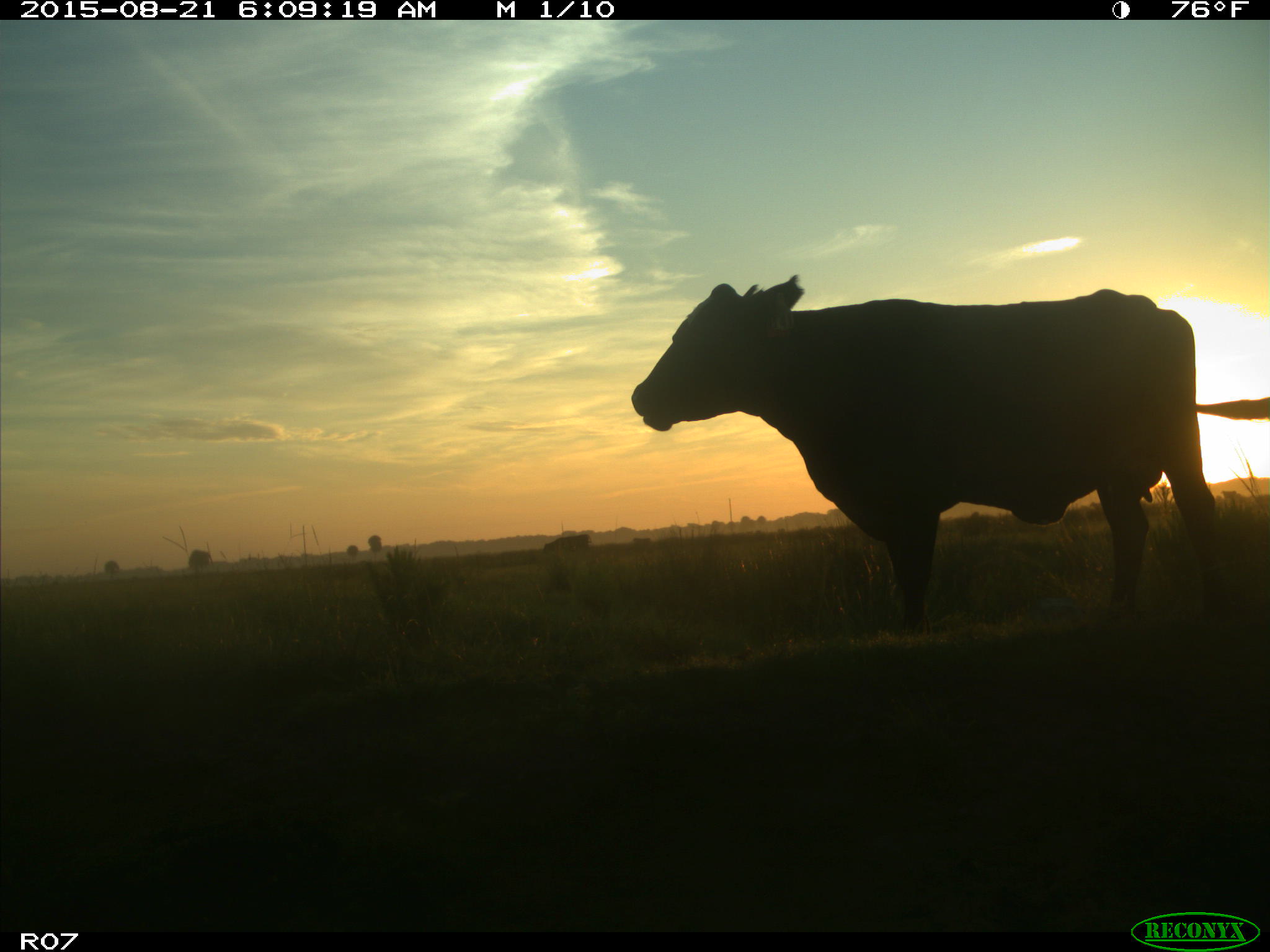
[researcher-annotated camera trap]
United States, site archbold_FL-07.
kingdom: Animalia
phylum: Chordata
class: Mammalia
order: Artiodactyla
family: Bovidae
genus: Bos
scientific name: Bos taurus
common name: domestic cow